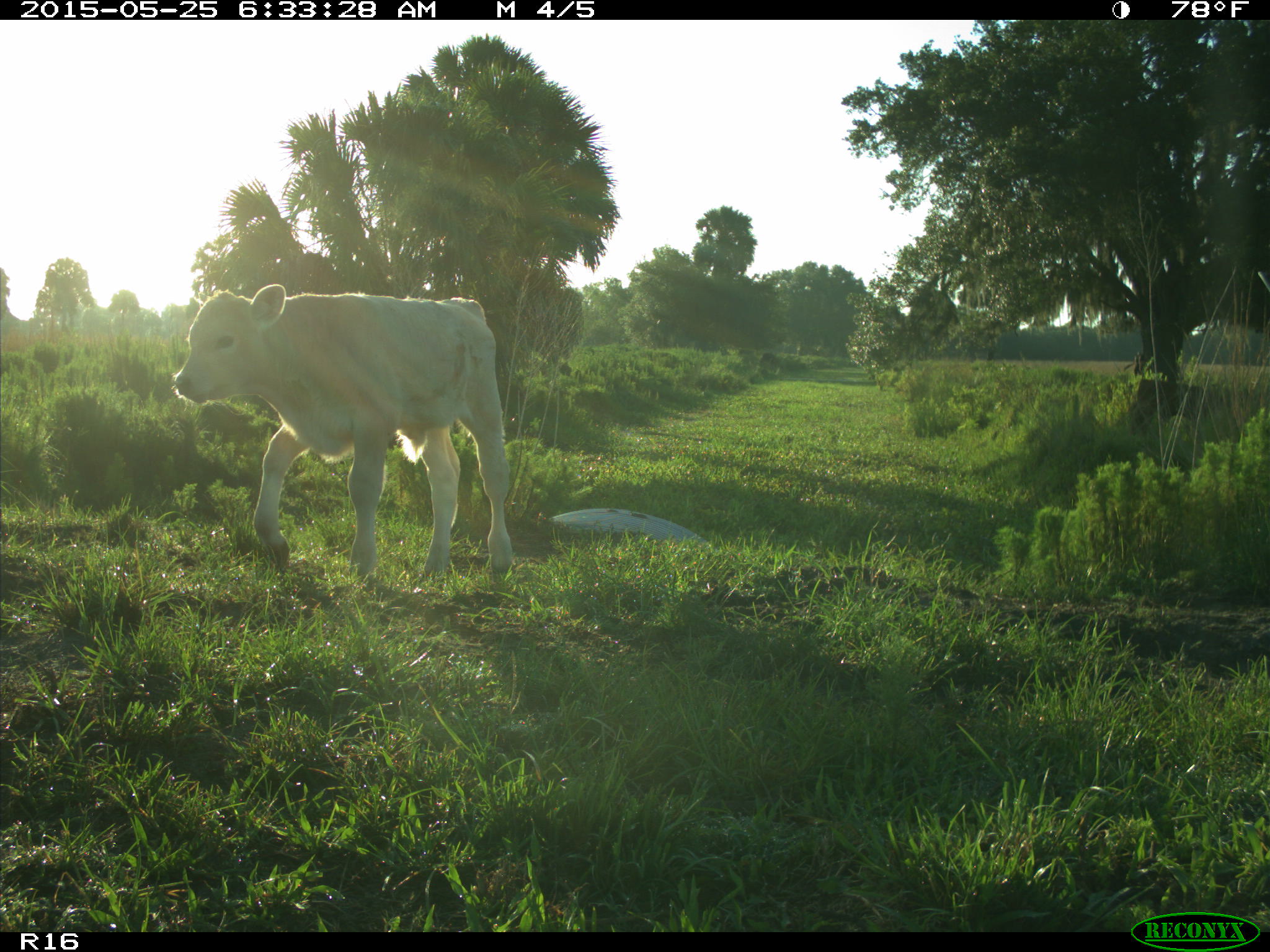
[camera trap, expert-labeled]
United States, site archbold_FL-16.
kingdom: Animalia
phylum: Chordata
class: Mammalia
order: Artiodactyla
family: Bovidae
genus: Bos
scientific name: Bos taurus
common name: domestic cow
Bos taurus (domestic cow).